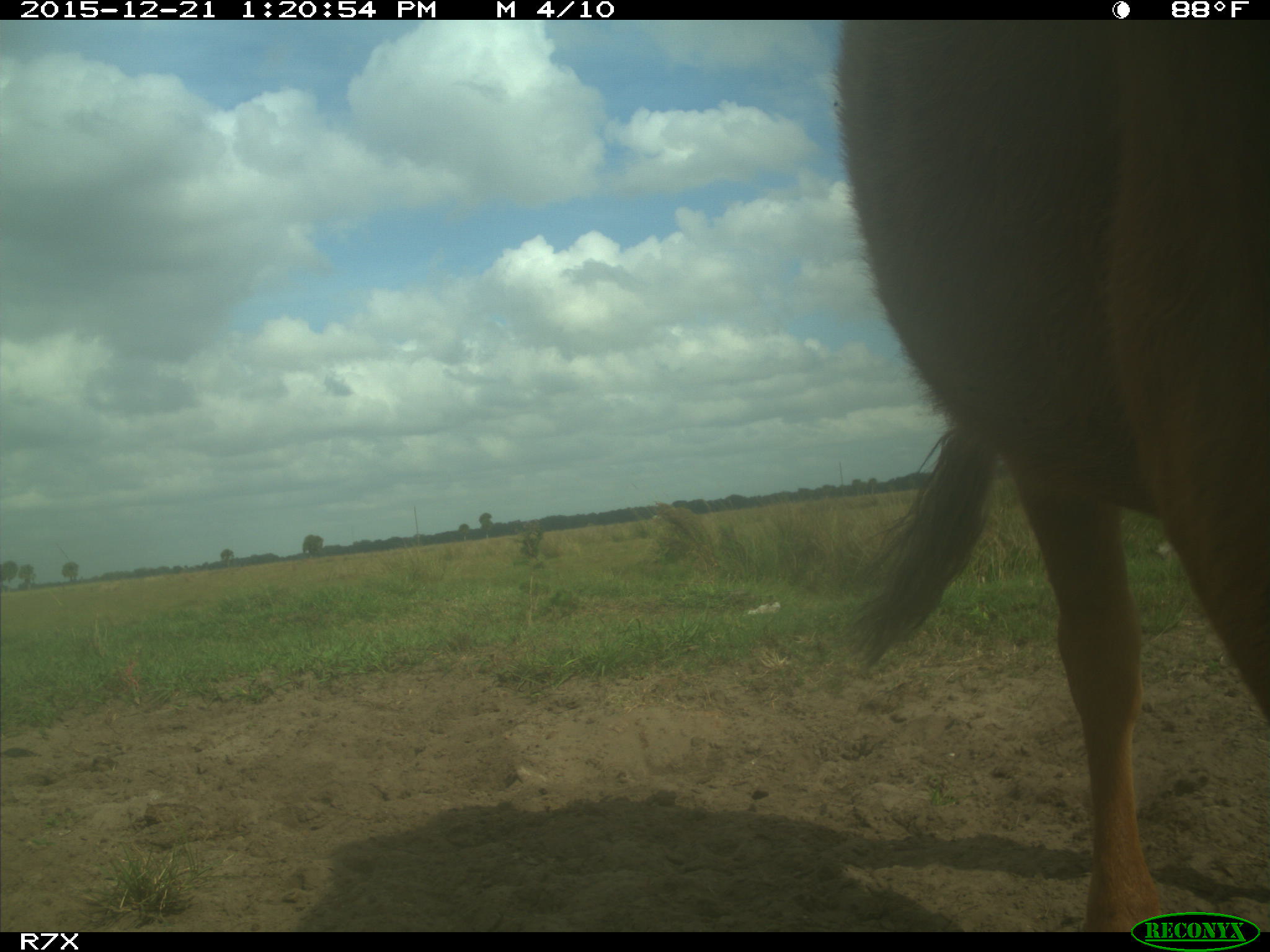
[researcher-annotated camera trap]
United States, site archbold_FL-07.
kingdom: Animalia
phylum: Chordata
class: Mammalia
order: Artiodactyla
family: Bovidae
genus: Bos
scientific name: Bos taurus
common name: domestic cow